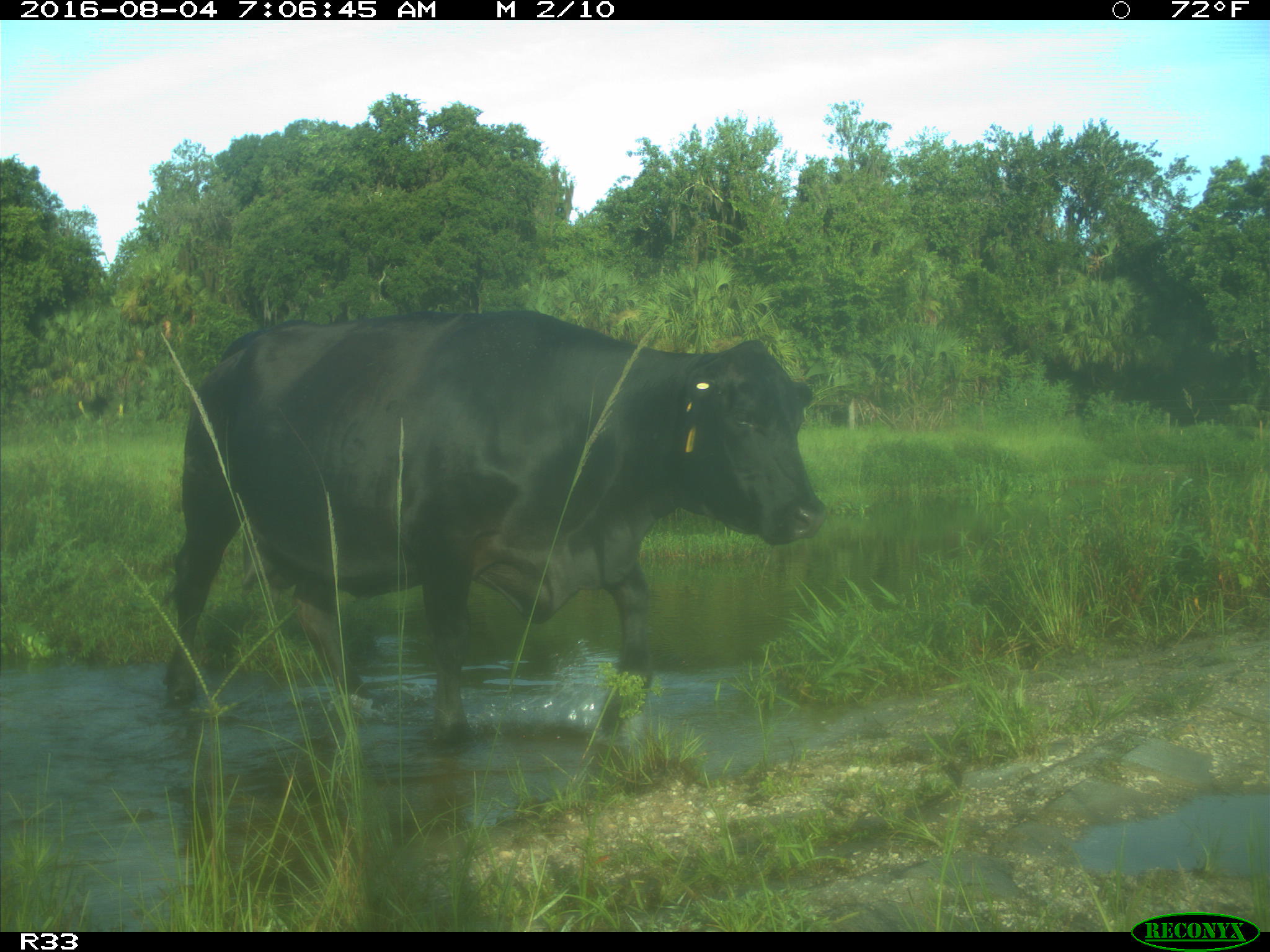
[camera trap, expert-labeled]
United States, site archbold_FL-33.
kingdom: Animalia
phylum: Chordata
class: Mammalia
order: Artiodactyla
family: Bovidae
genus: Bos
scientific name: Bos taurus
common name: domestic cow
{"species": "Bos taurus (domestic cow)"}